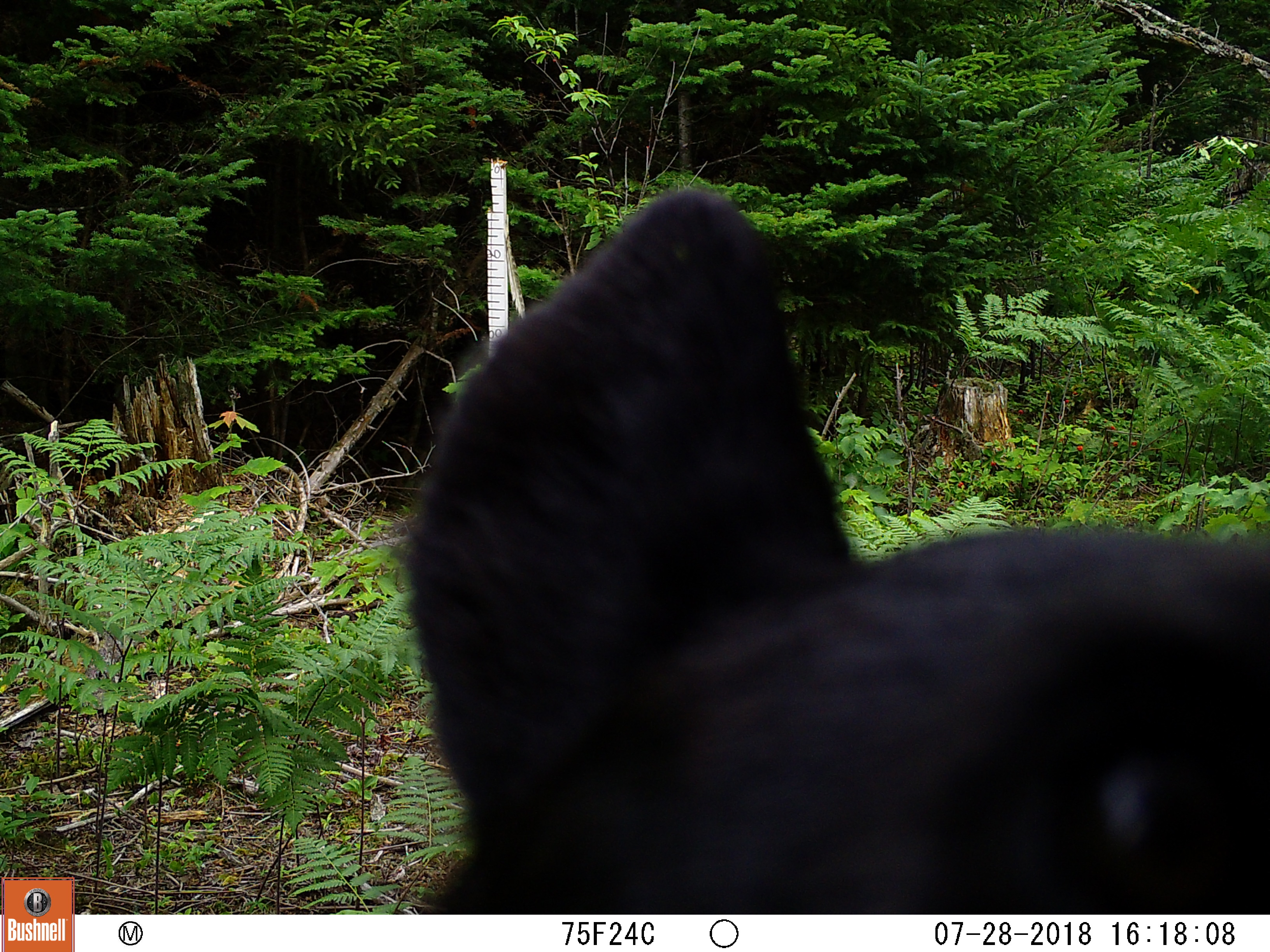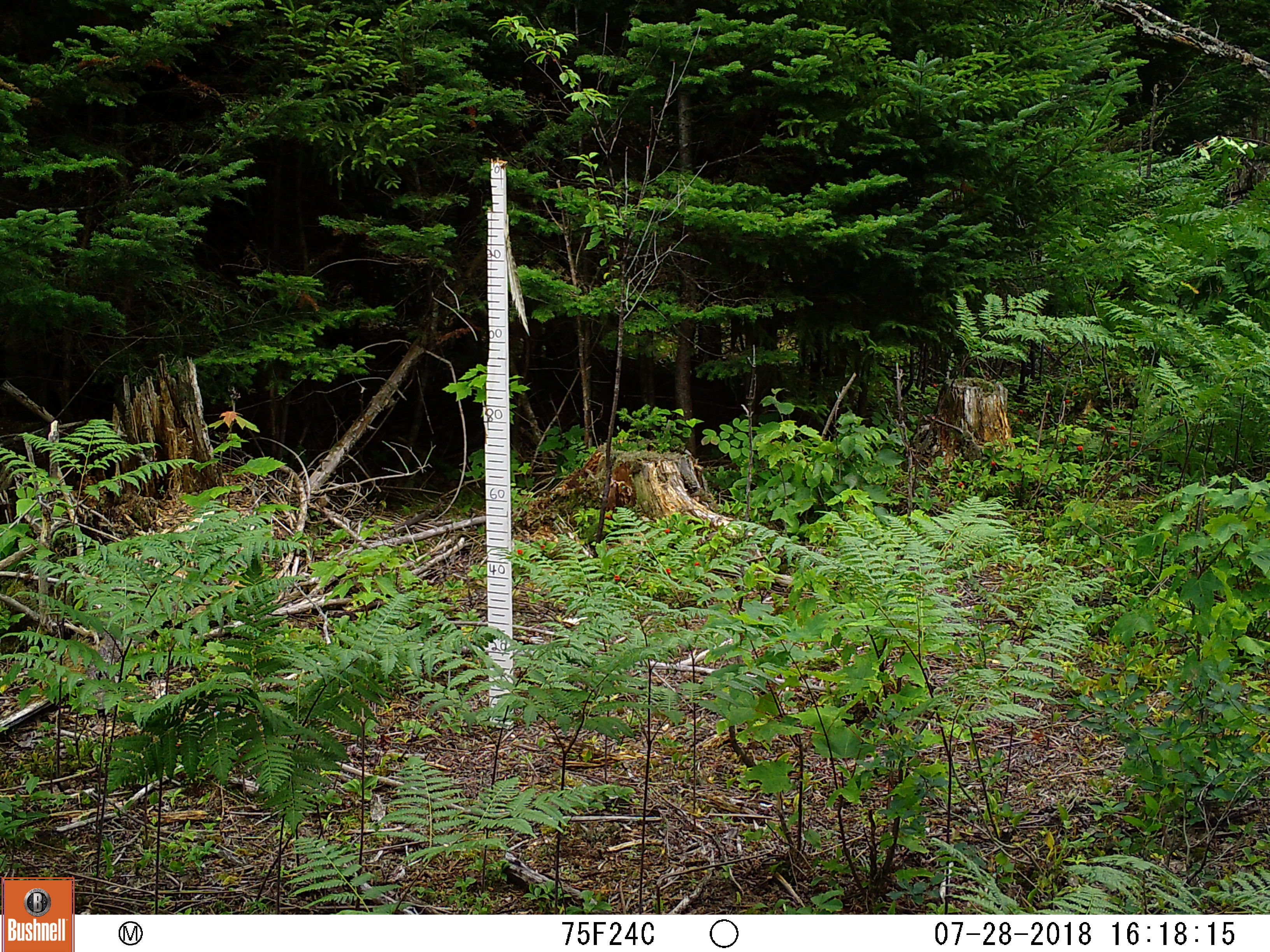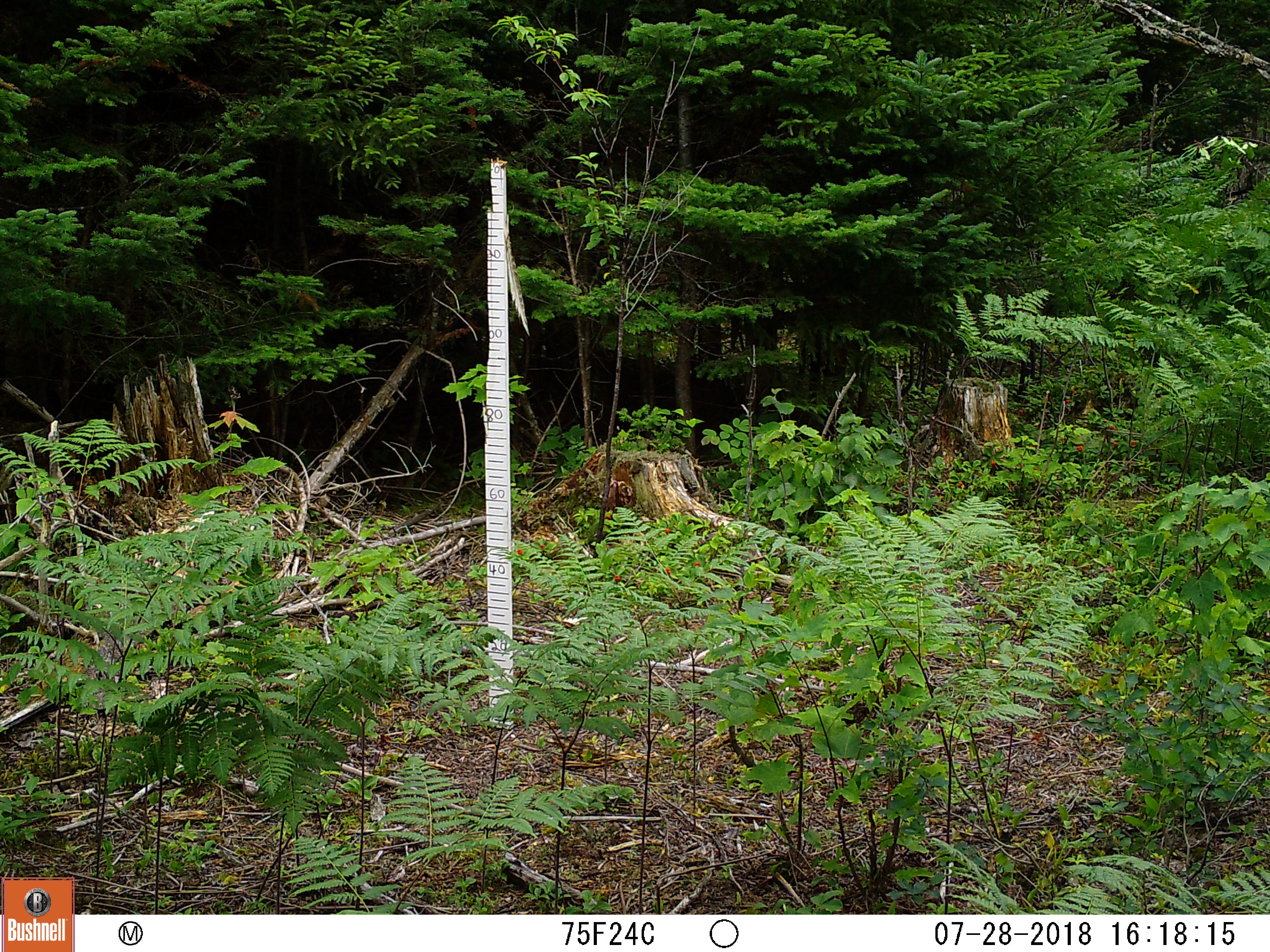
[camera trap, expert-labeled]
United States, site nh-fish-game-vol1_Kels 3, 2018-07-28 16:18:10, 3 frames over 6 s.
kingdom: Animalia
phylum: Chordata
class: Mammalia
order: Carnivora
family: Ursidae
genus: Ursus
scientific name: Ursus americanus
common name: black bear